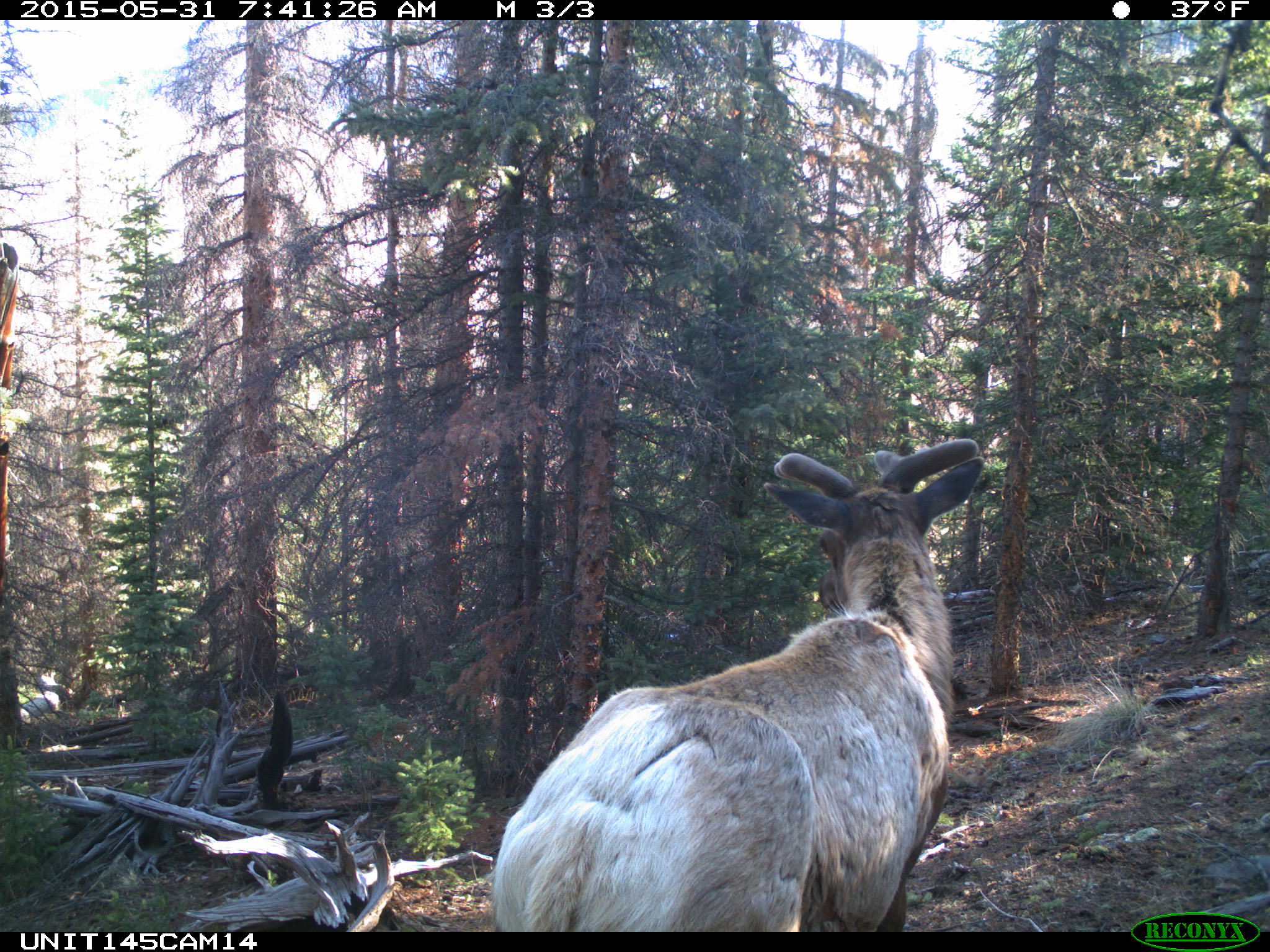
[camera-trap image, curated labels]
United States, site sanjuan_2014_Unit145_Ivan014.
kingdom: Animalia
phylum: Chordata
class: Mammalia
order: Artiodactyla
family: Cervidae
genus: Cervus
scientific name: Cervus elaphus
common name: red deer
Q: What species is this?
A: Cervus elaphus (red deer).